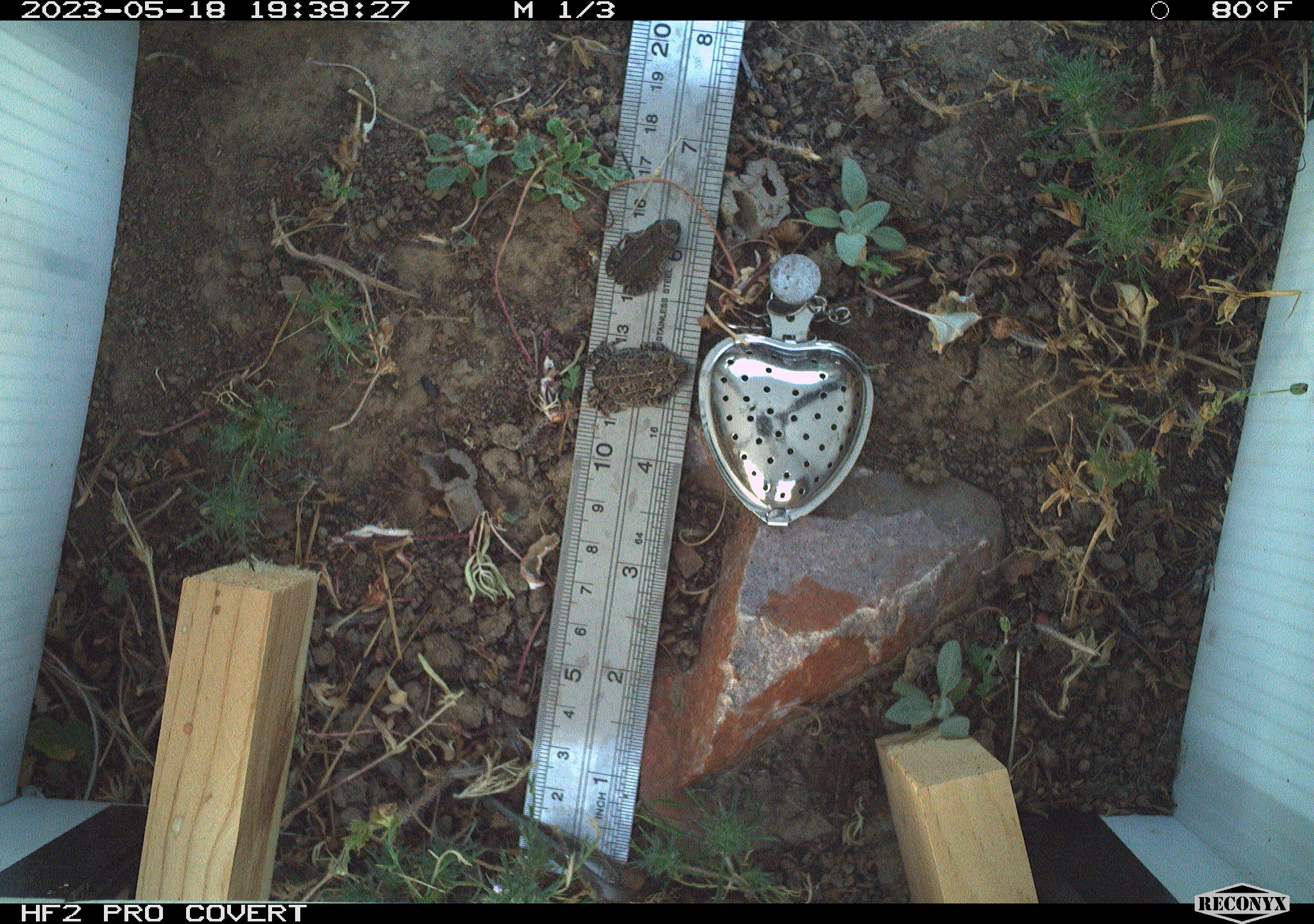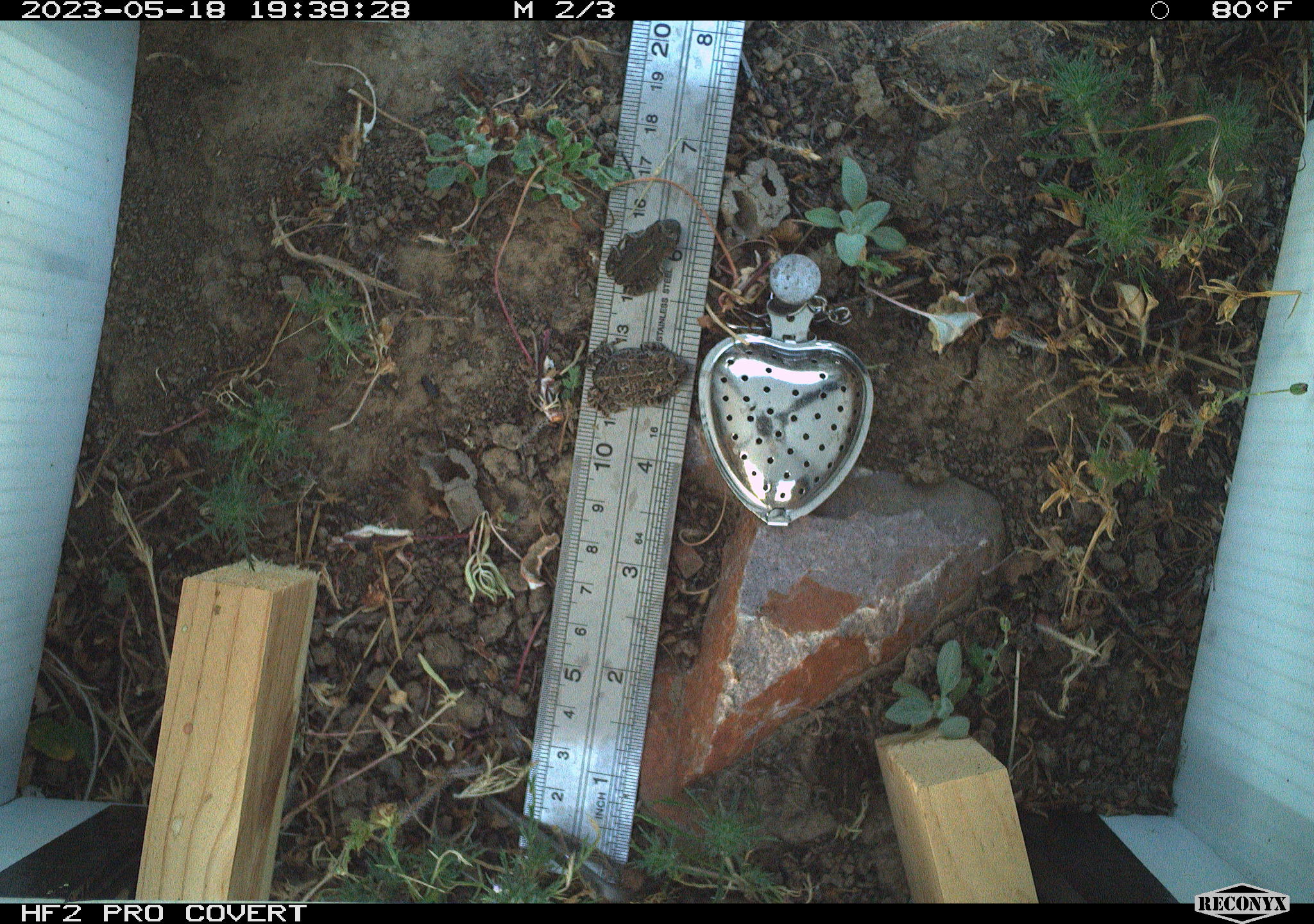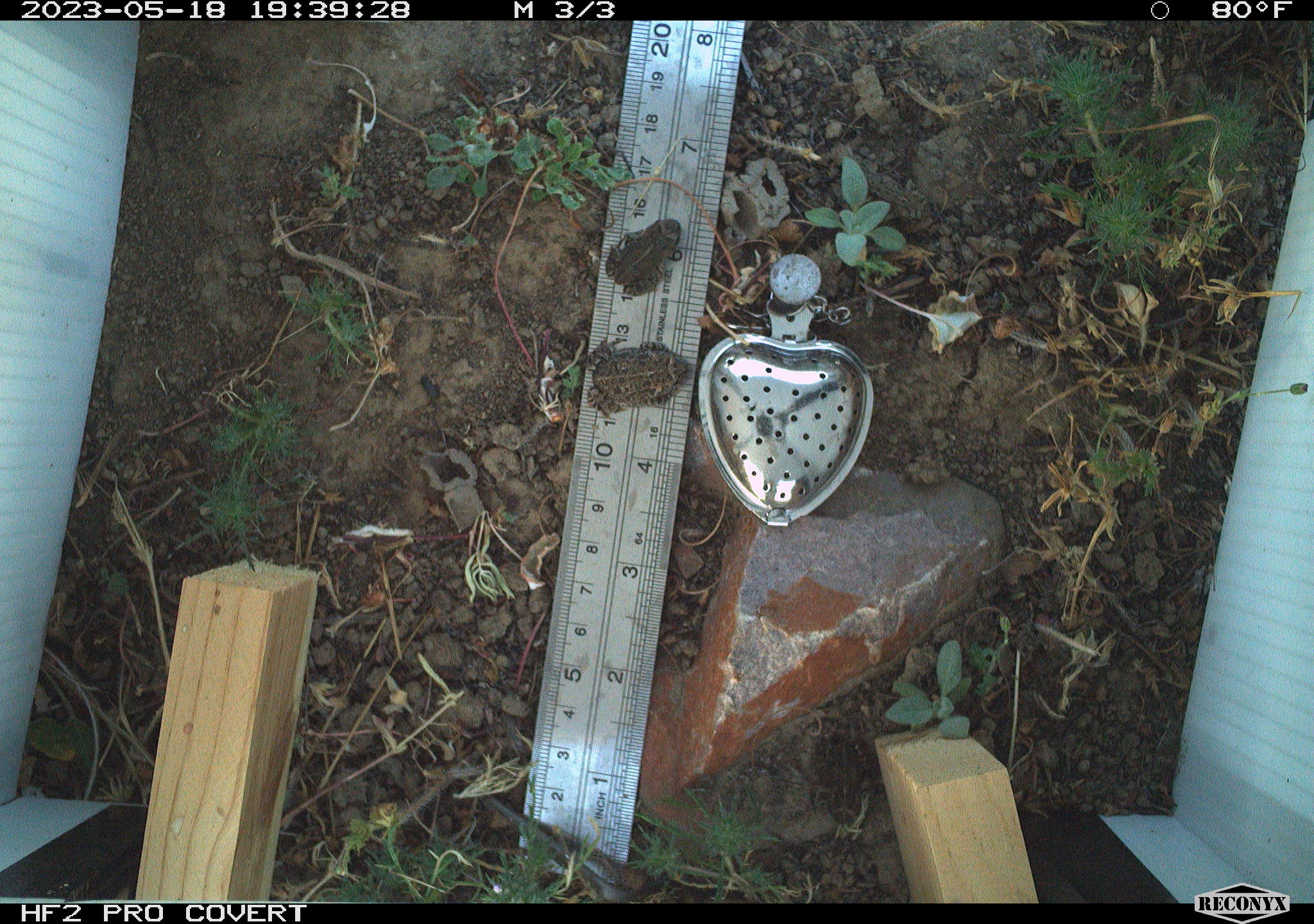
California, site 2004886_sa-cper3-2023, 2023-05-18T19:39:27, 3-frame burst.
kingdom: Animalia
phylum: Chordata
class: Amphibia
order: Anura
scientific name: Anura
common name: frogs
Frogs (Anura).